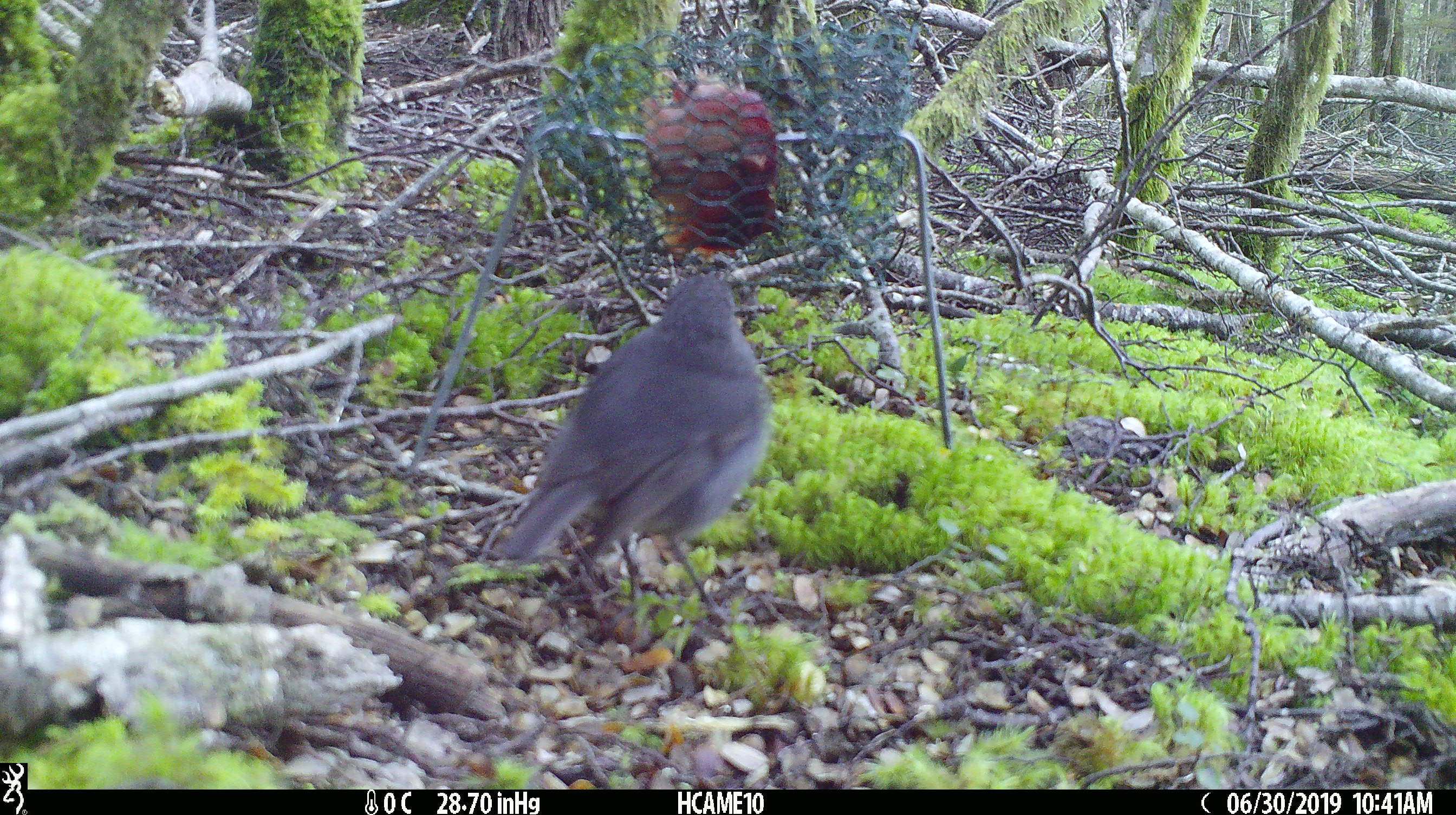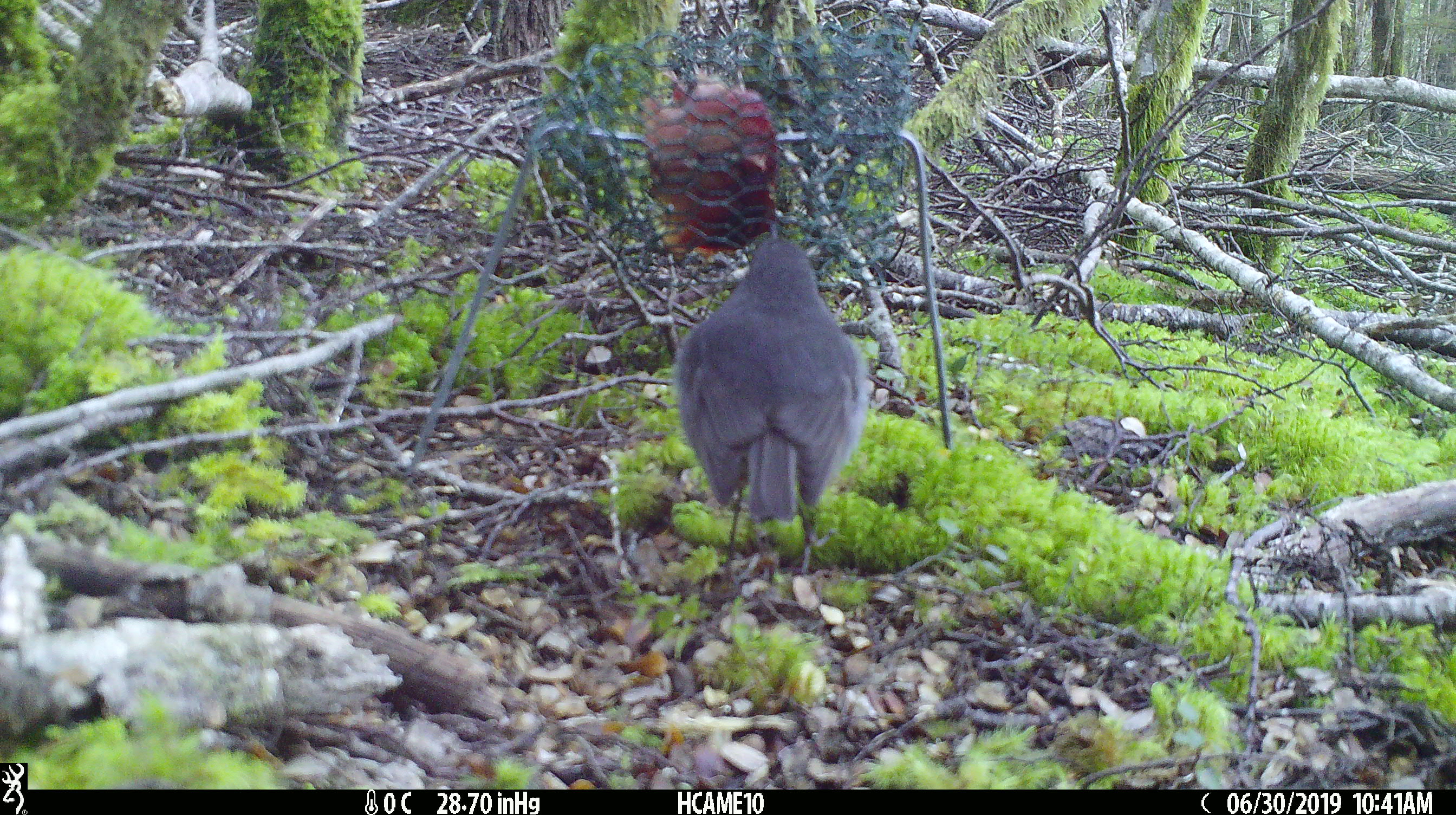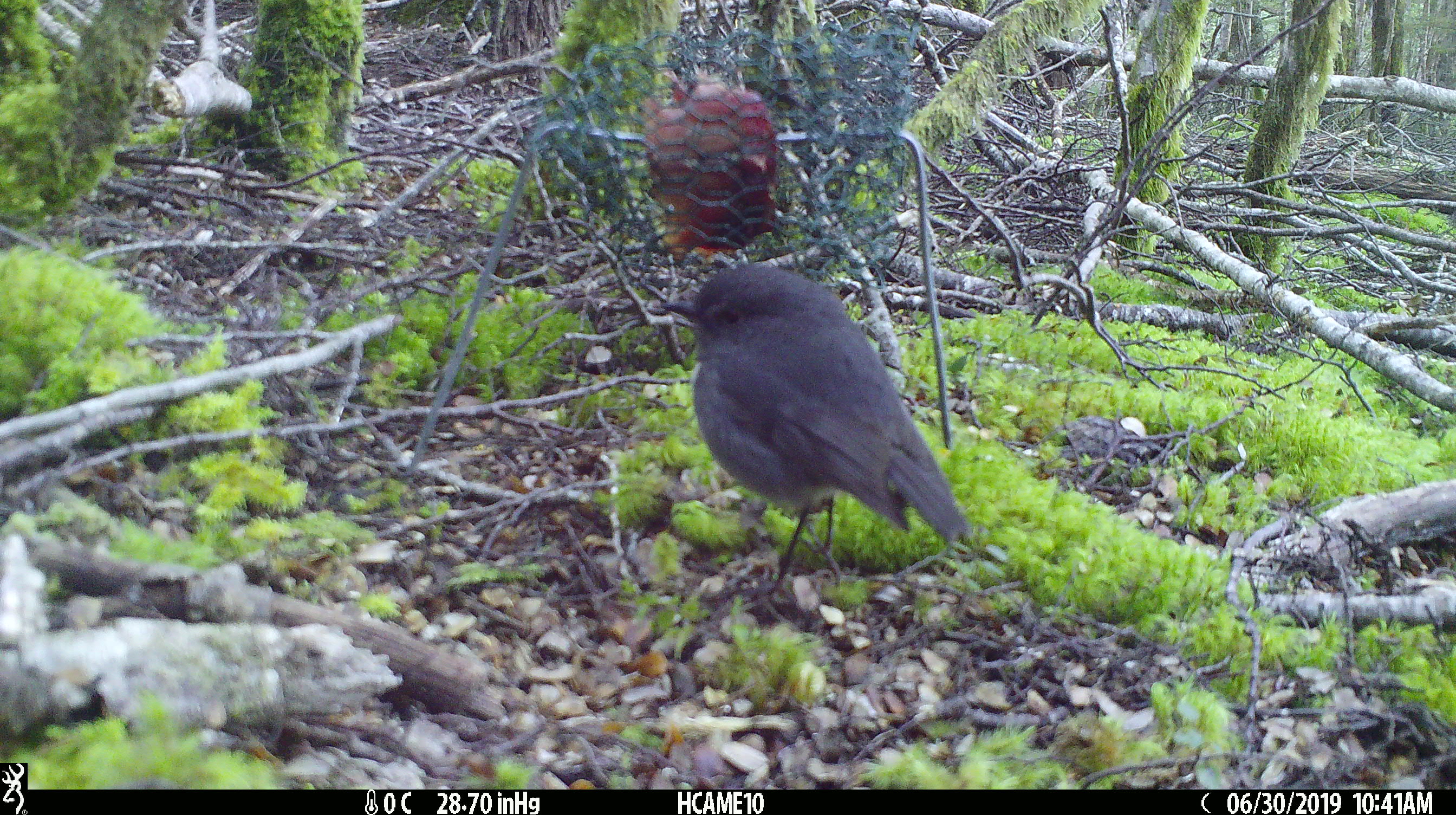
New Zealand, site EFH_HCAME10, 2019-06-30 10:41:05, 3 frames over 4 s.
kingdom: Animalia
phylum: Chordata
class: Aves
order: Passeriformes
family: Petroicidae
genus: Petroica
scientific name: Petroica australis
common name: new zealand robin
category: robin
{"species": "robin (new zealand robin) (Petroica australis)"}